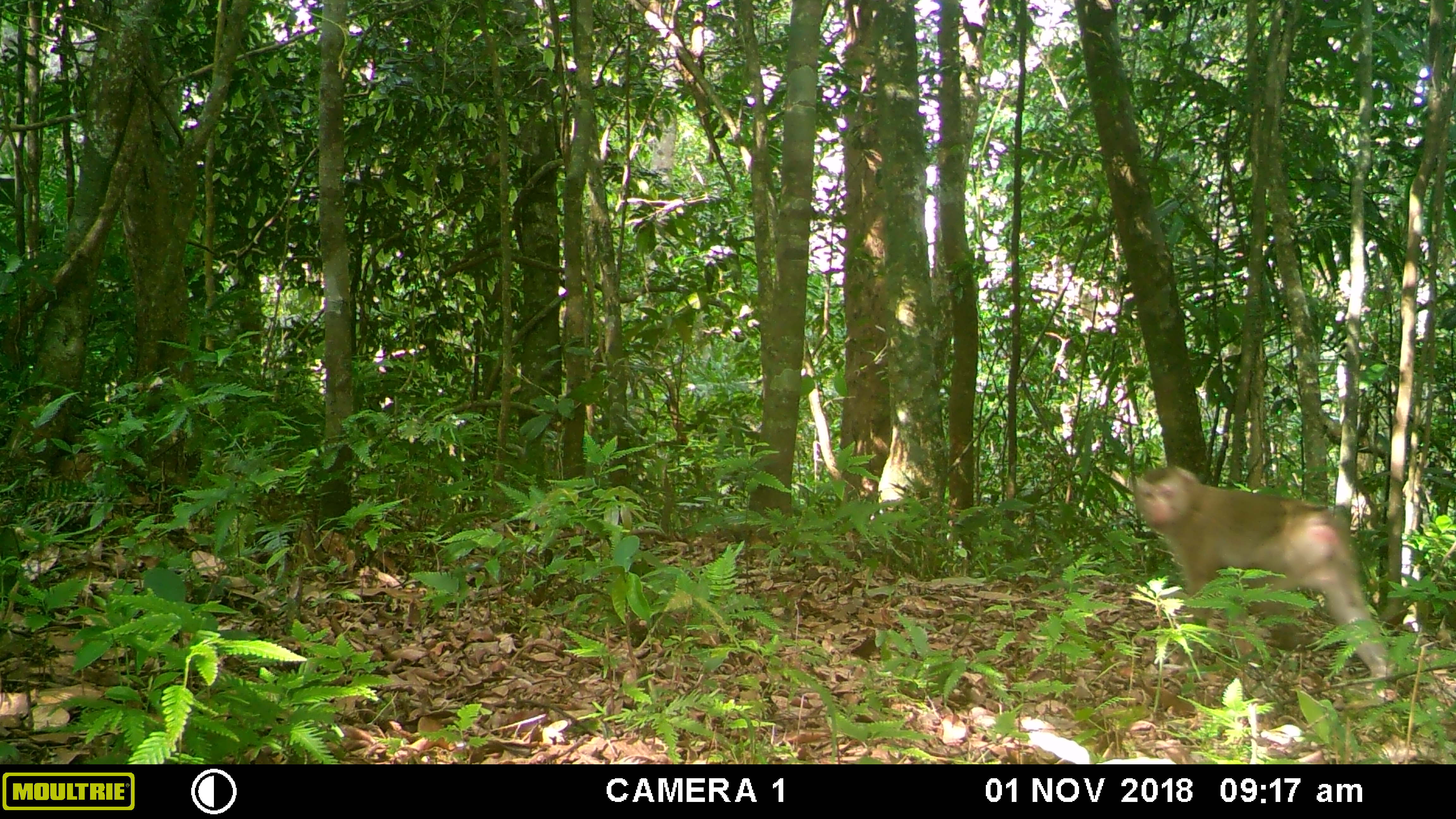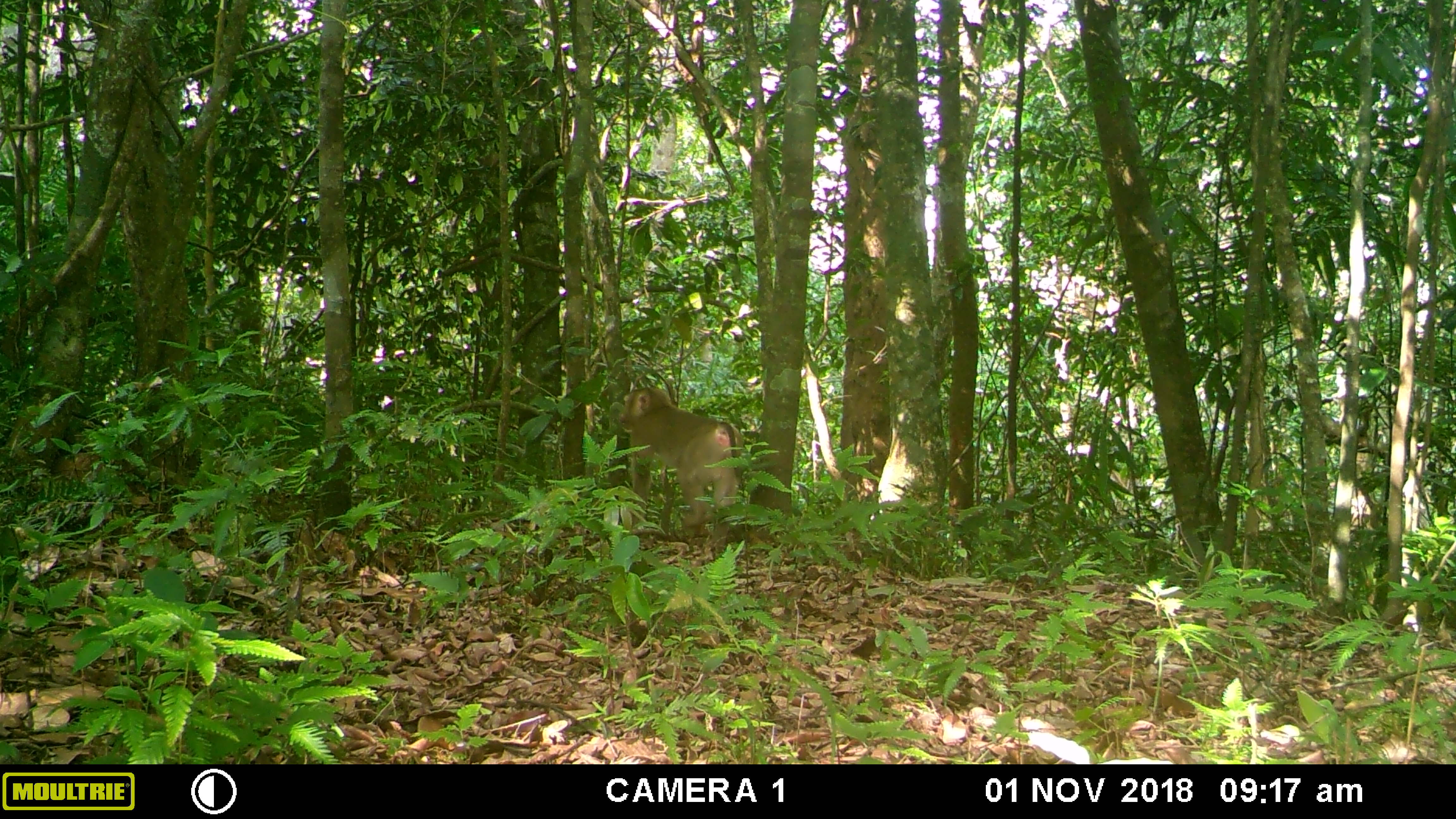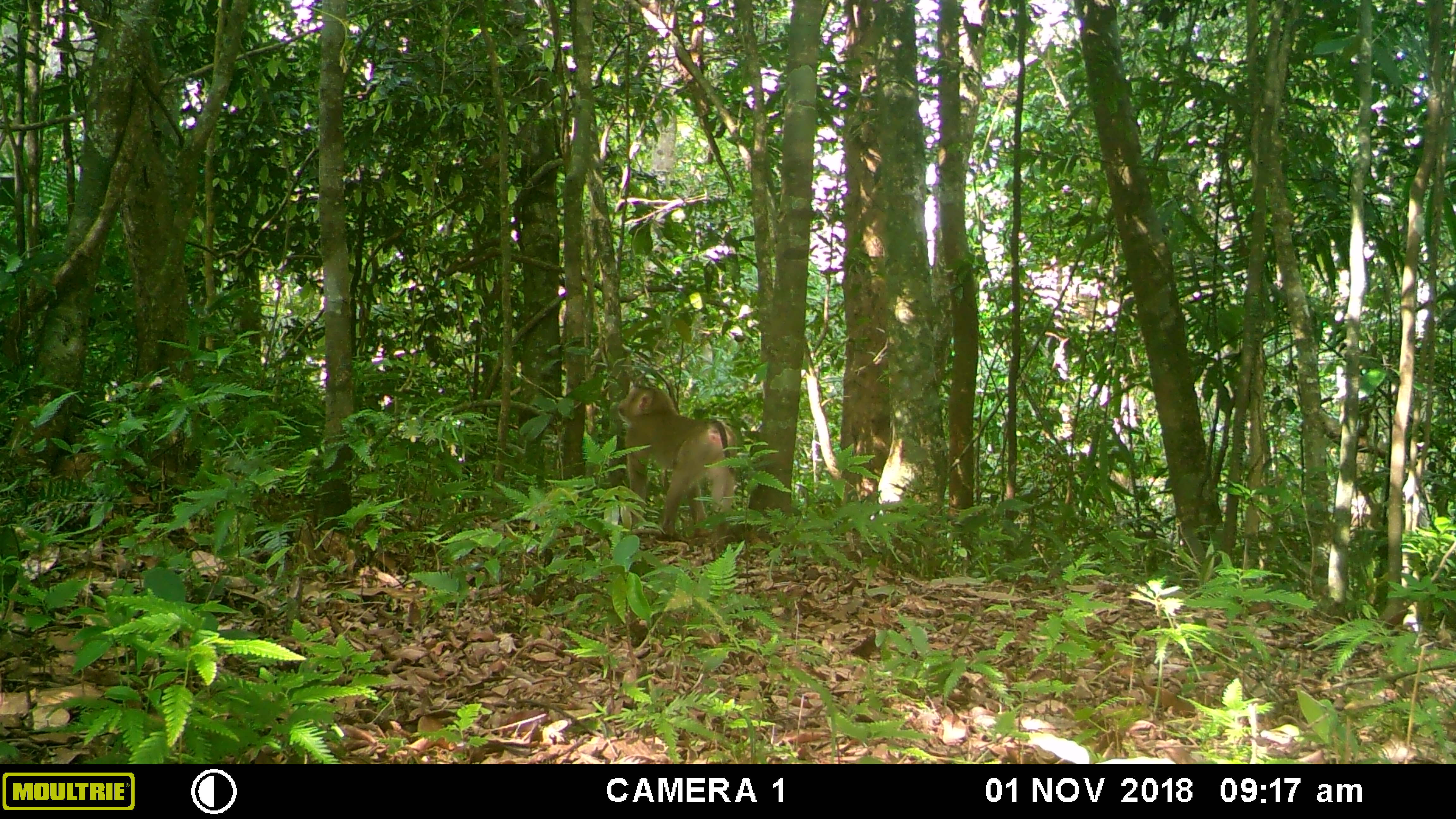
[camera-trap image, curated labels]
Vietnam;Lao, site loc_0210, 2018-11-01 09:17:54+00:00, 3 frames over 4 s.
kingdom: Animalia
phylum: Chordata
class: Mammalia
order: Primates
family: Cercopithecidae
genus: Macaca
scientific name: Macaca nemestrina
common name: pig-tailed macaque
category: pig tailed macaque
Pig tailed macaque (pig-tailed macaque) (Macaca nemestrina). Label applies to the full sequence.